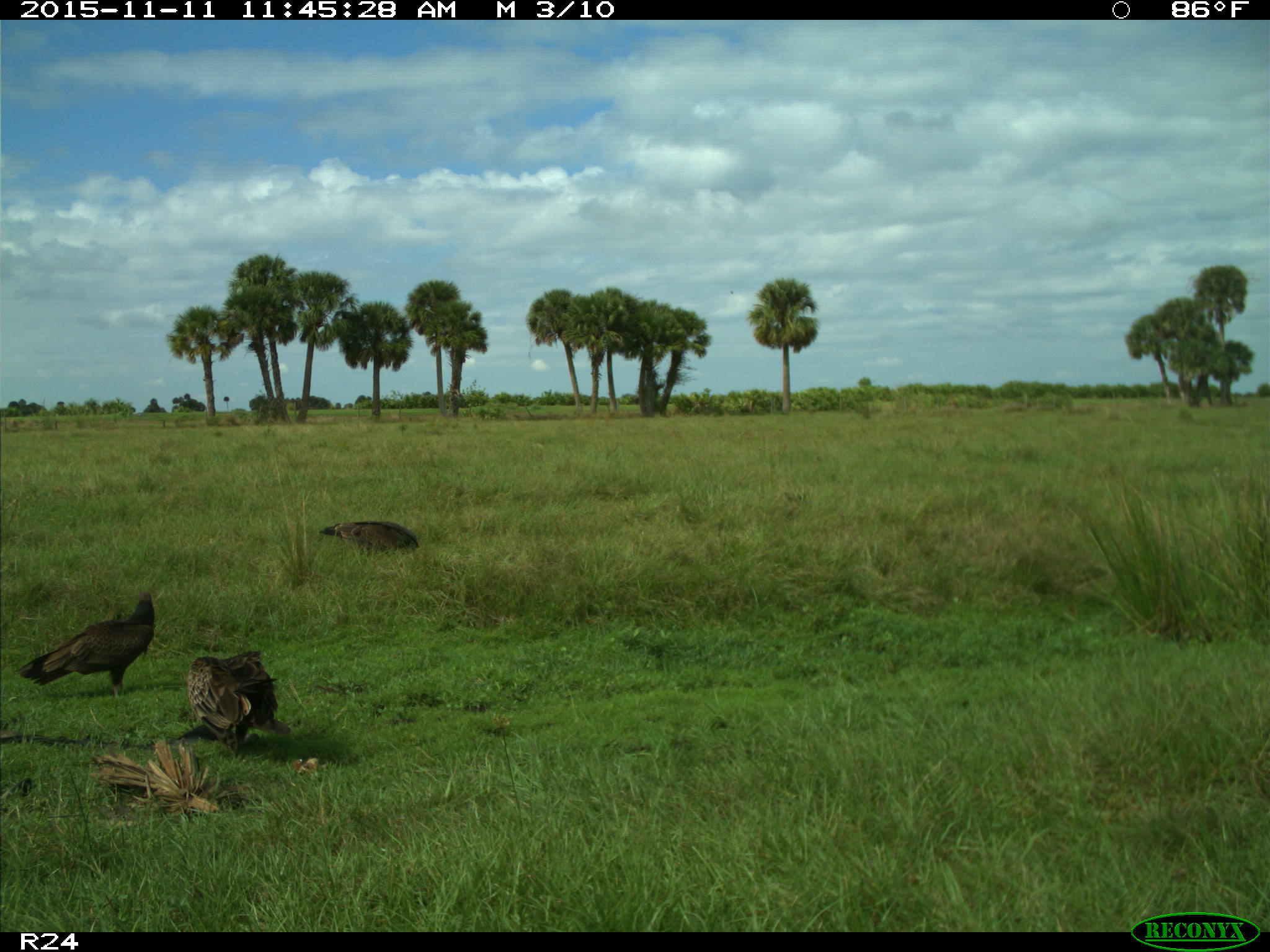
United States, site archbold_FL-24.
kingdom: Animalia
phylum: Chordata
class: Aves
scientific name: Aves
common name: birds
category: unidentified bird